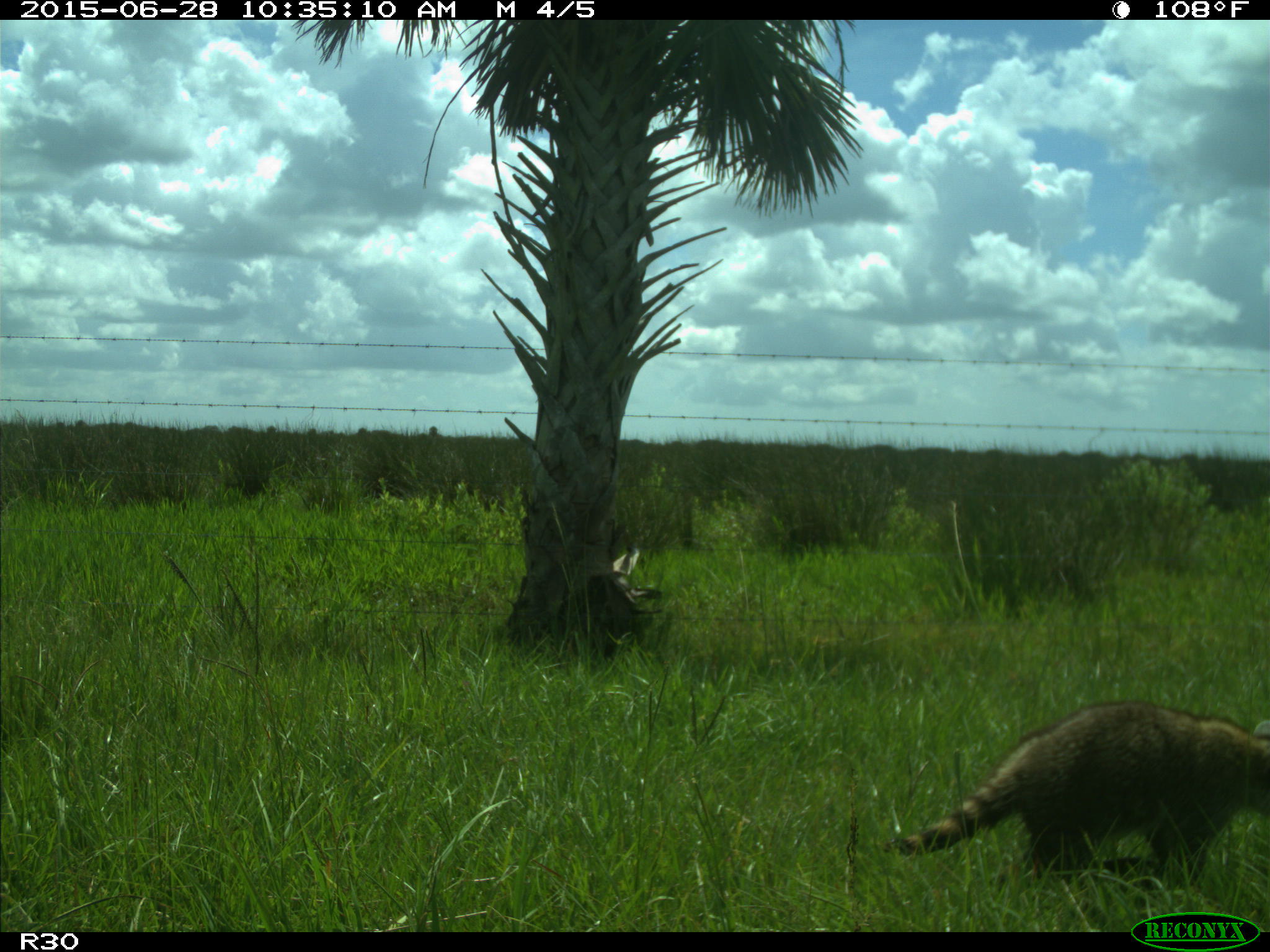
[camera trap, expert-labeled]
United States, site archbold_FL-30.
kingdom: Animalia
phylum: Chordata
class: Mammalia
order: Carnivora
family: Procyonidae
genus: Procyon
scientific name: Procyon lotor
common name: common raccoon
Procyon lotor (common raccoon).